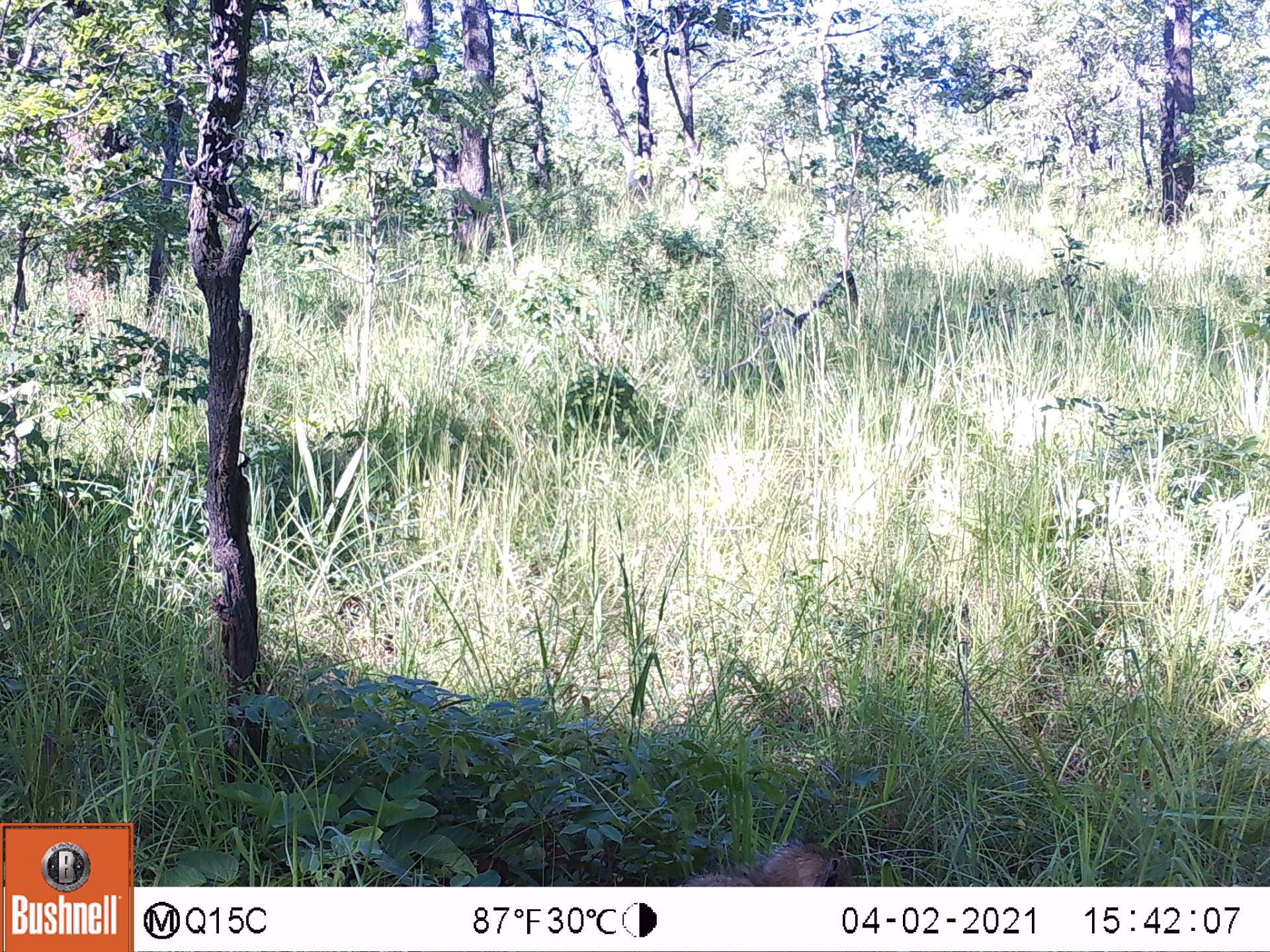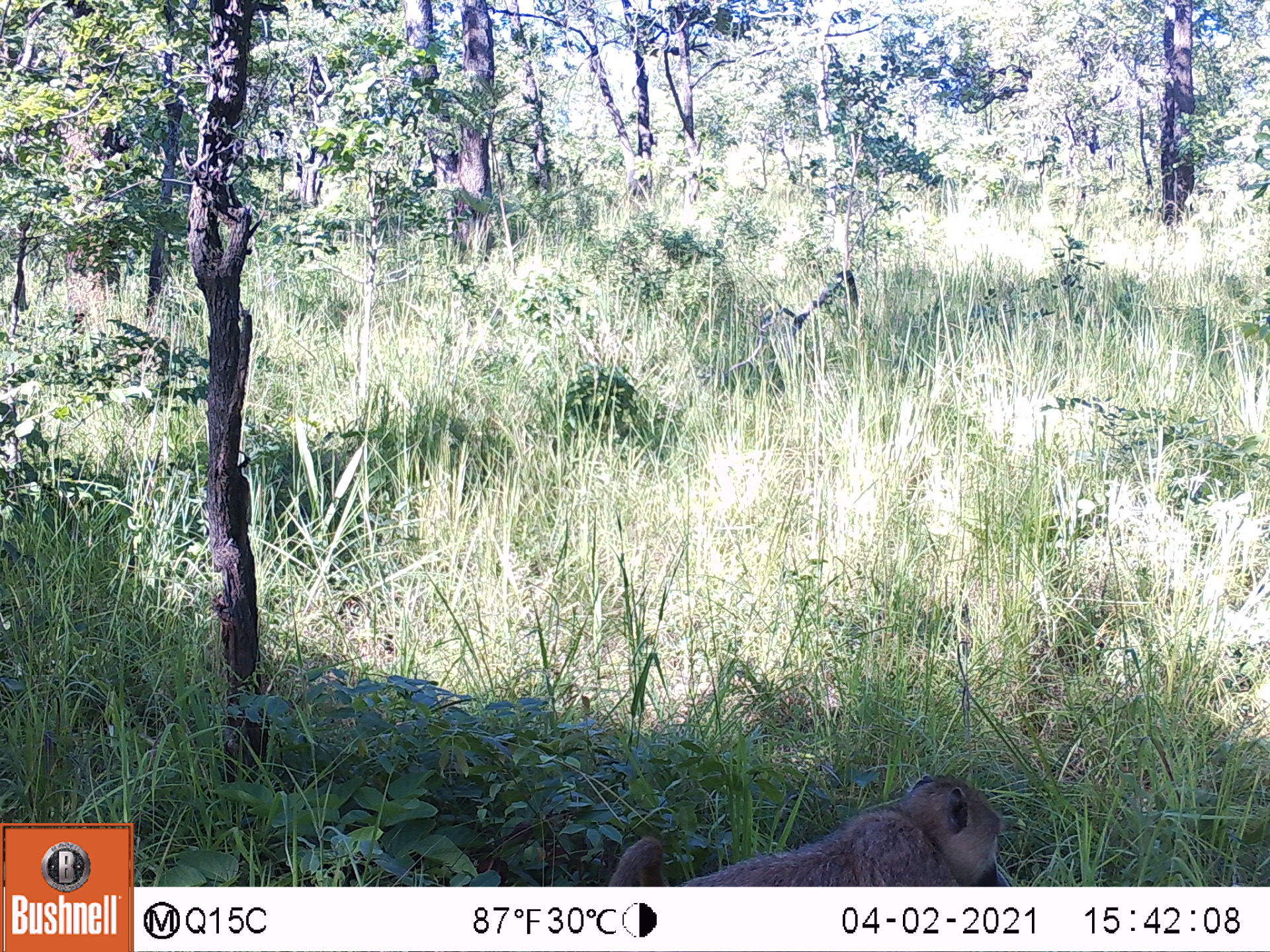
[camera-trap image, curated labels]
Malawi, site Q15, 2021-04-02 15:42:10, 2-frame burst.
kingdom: Animalia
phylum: Chordata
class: Mammalia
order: Primates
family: Cercopithecidae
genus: Papio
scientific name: Papio cynocephalus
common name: yellow baboon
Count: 1.